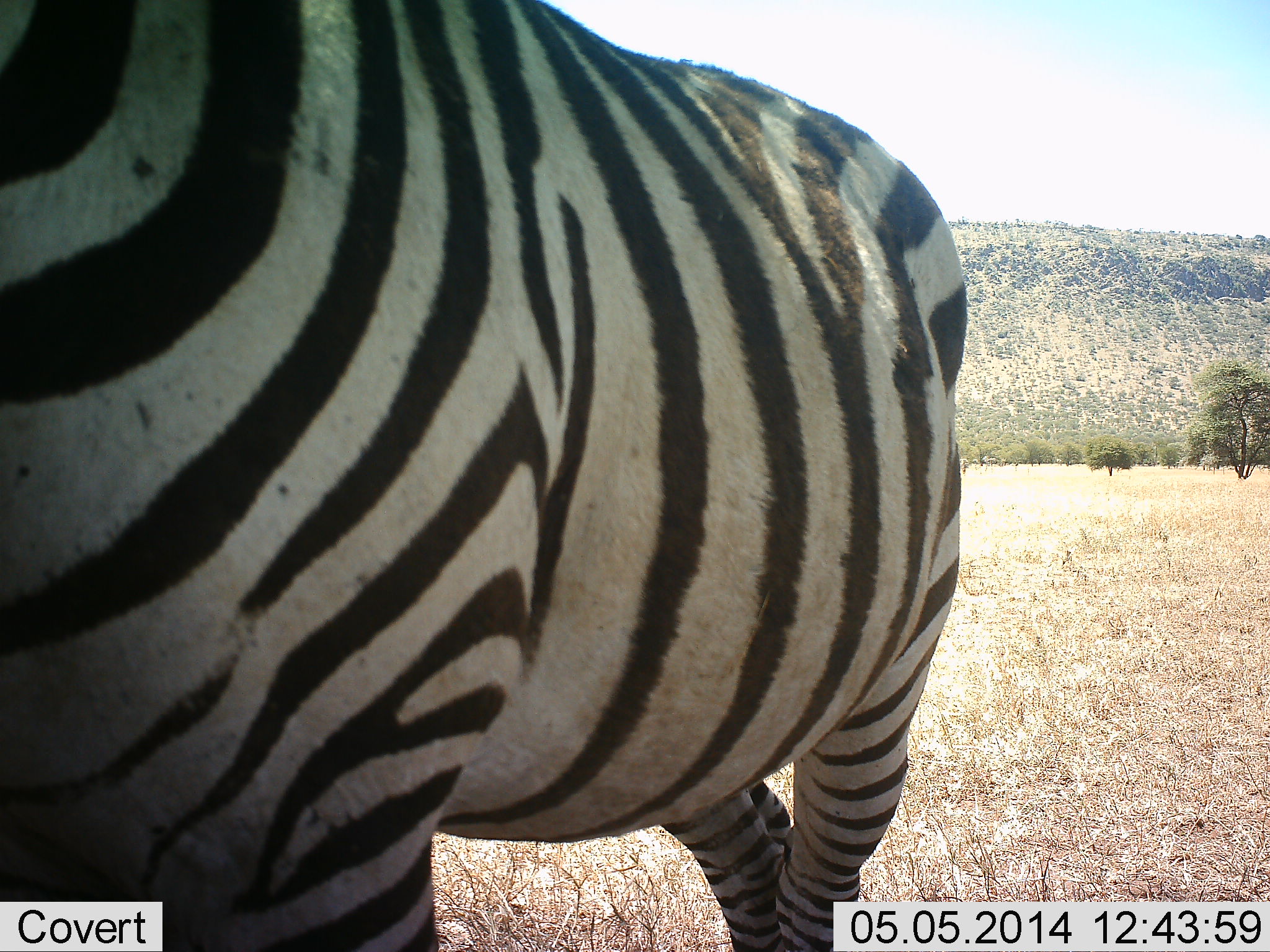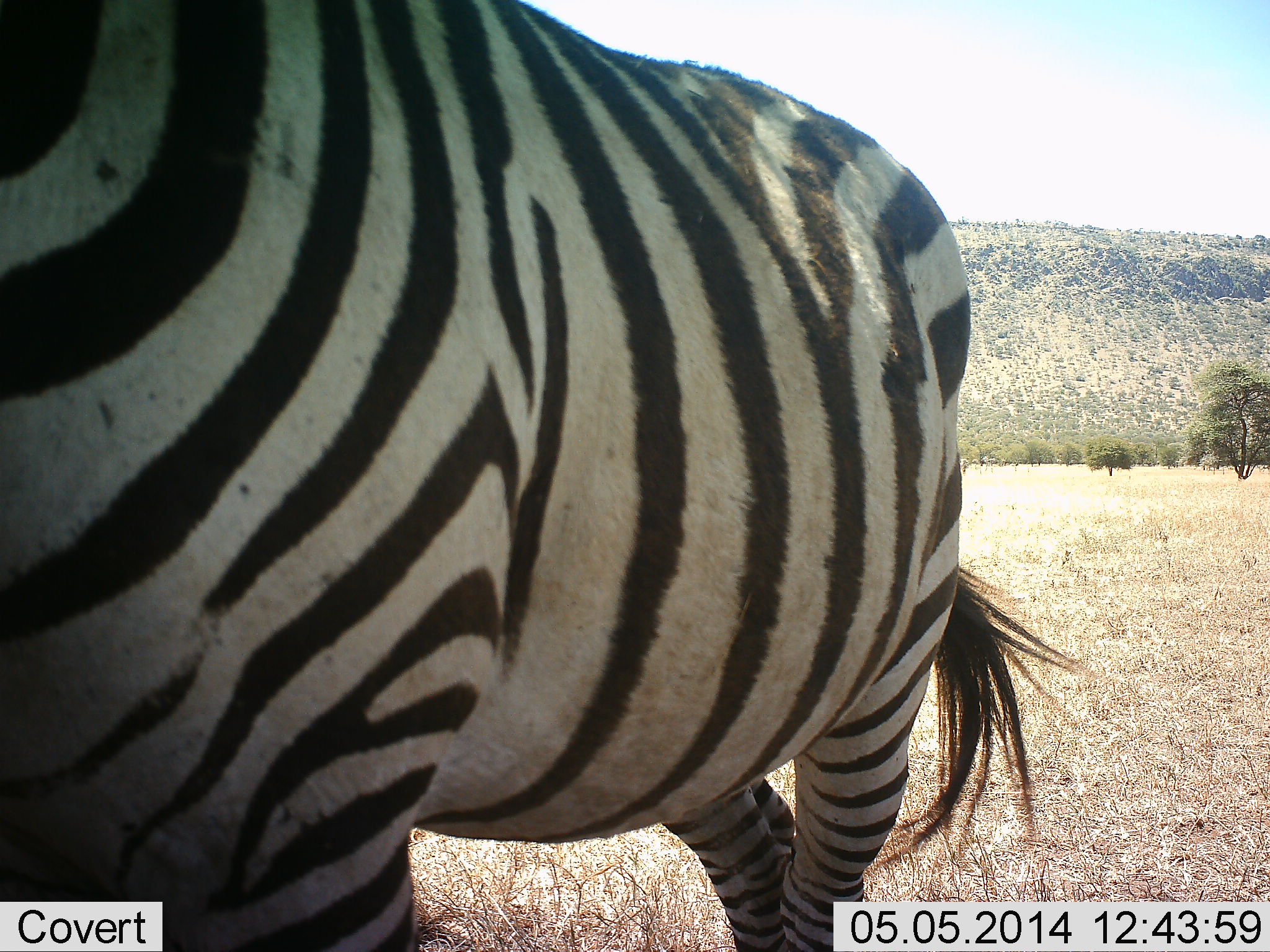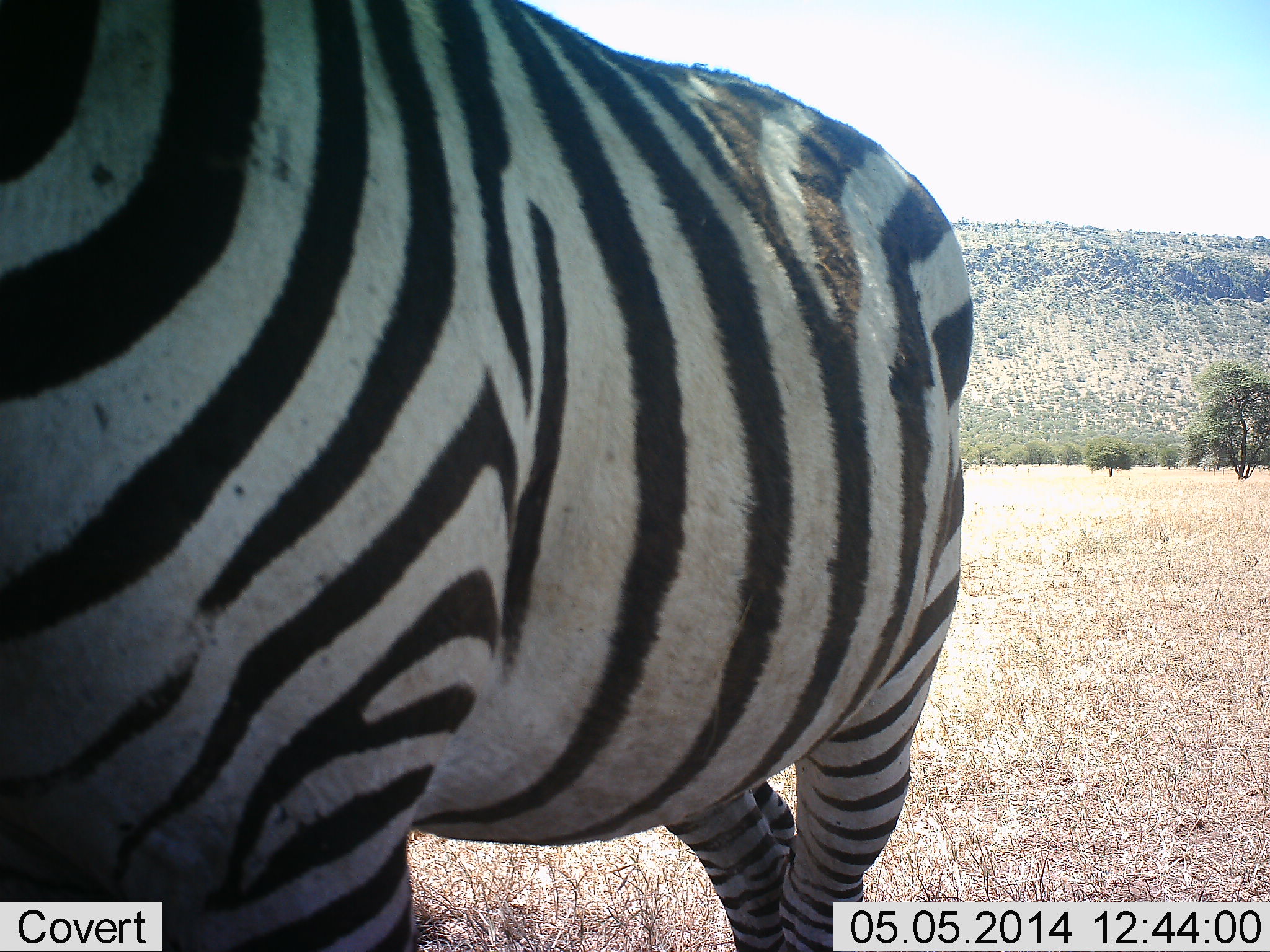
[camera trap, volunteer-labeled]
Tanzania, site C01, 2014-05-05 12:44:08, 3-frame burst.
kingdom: Animalia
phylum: Chordata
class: Mammalia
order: Perissodactyla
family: Equidae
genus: Equus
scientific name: Equus quagga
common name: plains zebra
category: zebra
Zebra (plains zebra) (Equus quagga), count 1. Behavior (volunteer vote fractions): standing 80%, resting 0%, moving 20%, interacting 0%. Young present (vote fraction): 0%. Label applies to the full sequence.